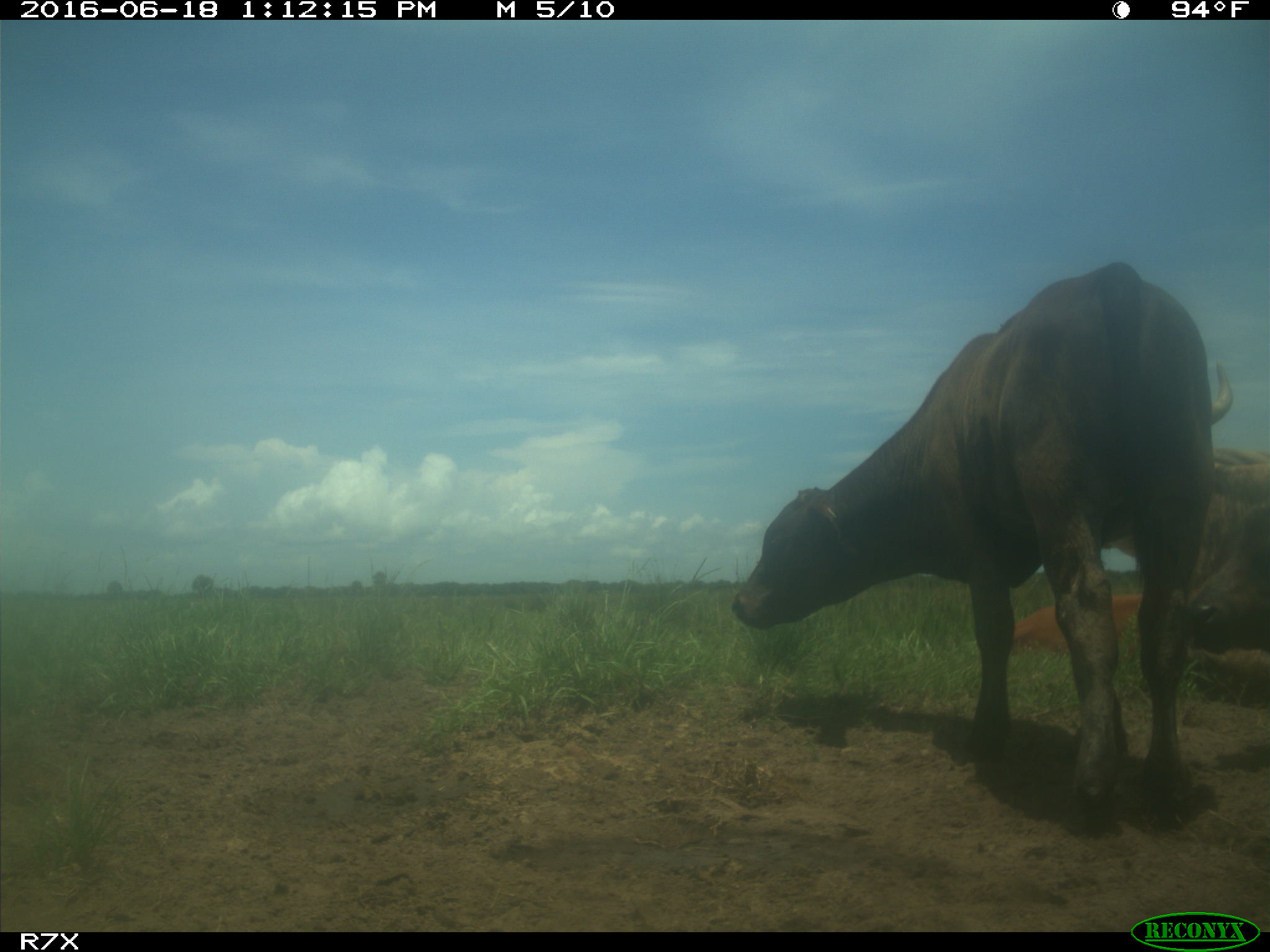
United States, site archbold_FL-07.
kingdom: Animalia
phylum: Chordata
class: Mammalia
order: Artiodactyla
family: Bovidae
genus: Bos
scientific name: Bos taurus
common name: domestic cow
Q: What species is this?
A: Bos taurus (domestic cow).